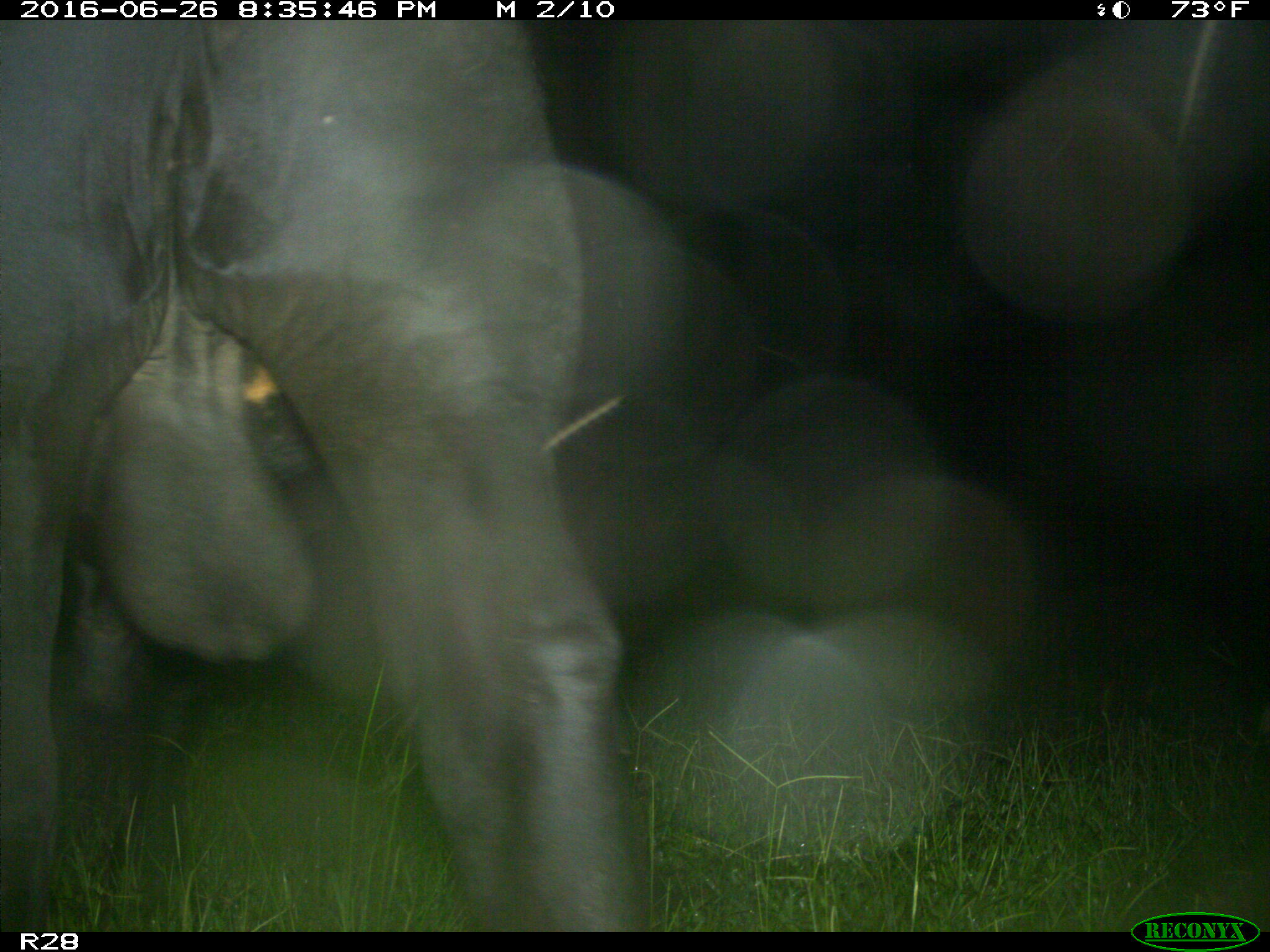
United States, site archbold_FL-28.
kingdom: Animalia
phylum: Chordata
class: Mammalia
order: Artiodactyla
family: Bovidae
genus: Bos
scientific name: Bos taurus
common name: domestic cow